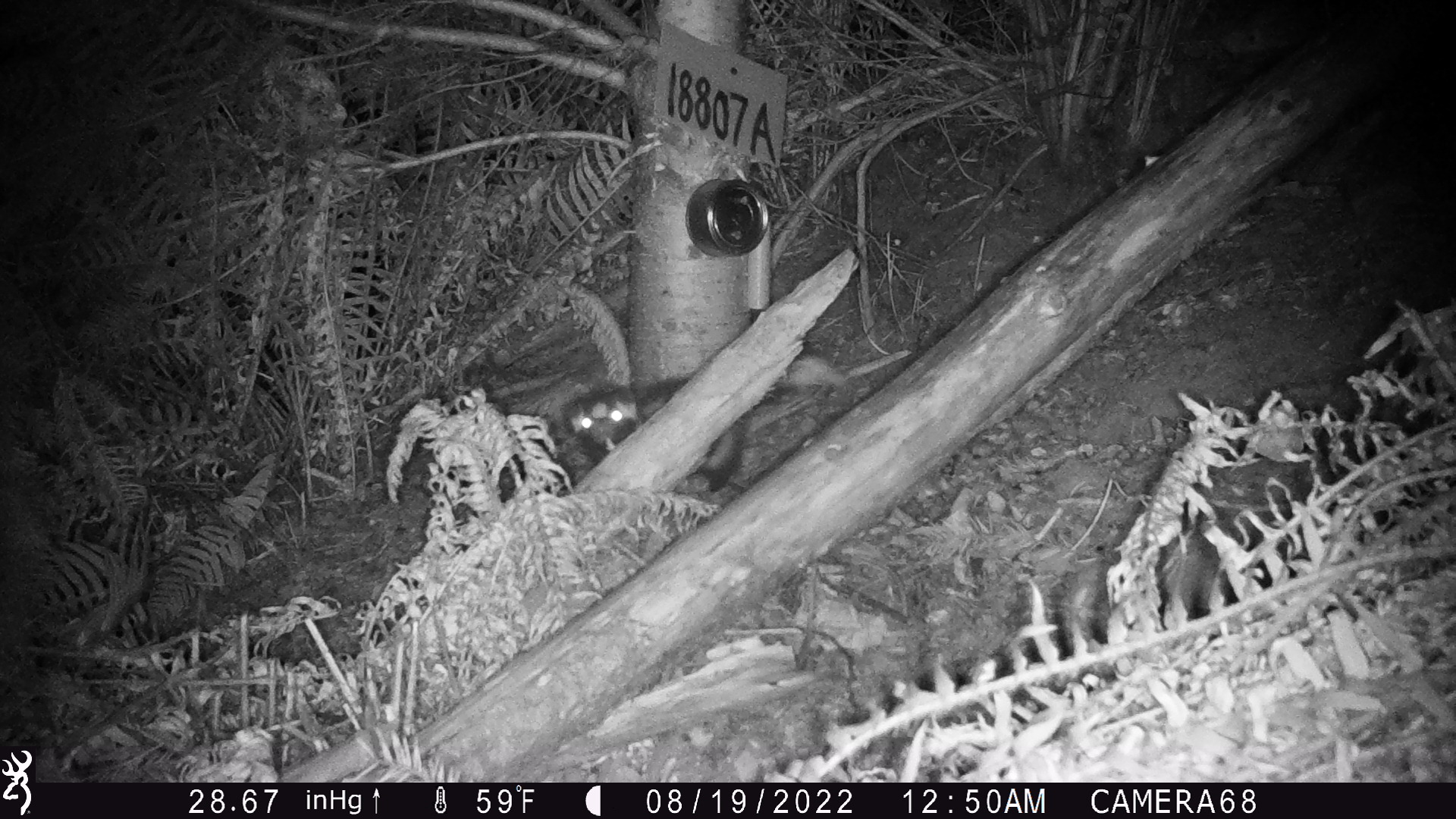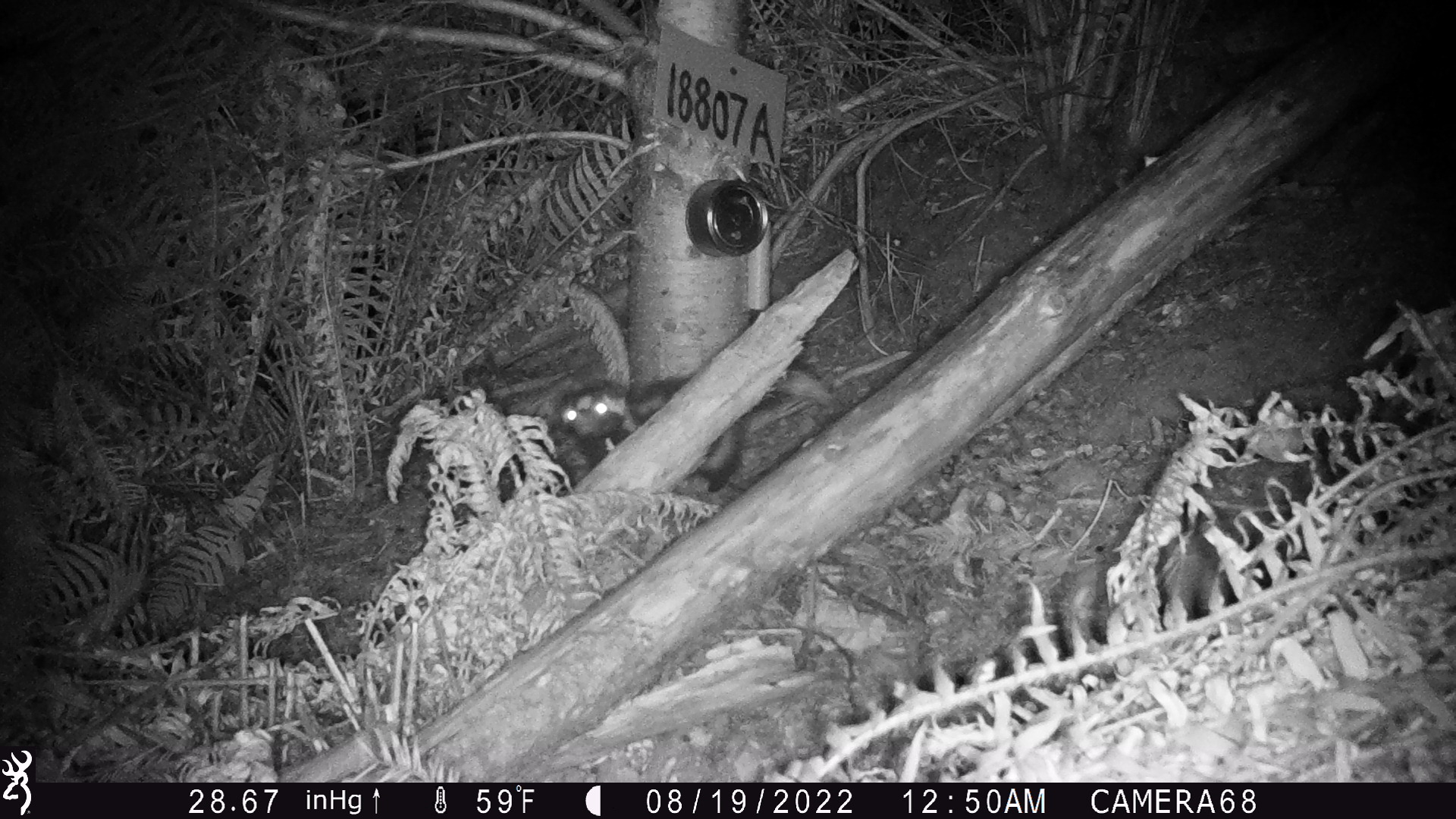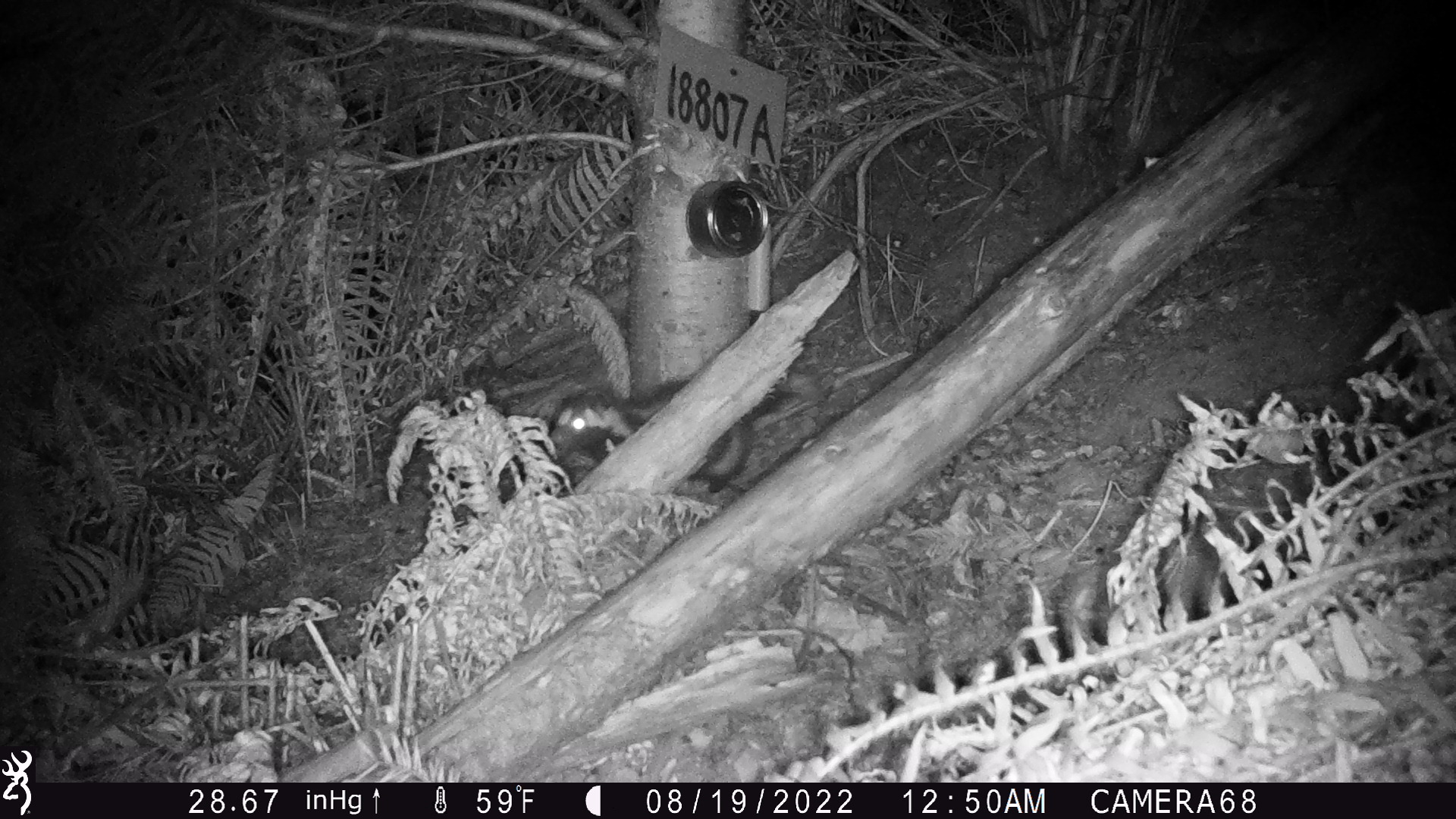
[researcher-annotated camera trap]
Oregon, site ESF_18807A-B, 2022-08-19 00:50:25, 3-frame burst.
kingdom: Animalia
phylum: Chordata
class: Mammalia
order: Carnivora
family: Mephitidae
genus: Spilogale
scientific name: Spilogale gracilis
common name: western spotted skunk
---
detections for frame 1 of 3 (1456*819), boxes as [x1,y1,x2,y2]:
western spotted skunk: [550,352,836,494]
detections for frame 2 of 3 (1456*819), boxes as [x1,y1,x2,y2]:
western spotted skunk: [555,357,828,490]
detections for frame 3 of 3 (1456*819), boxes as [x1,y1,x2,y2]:
western spotted skunk: [538,357,827,488]